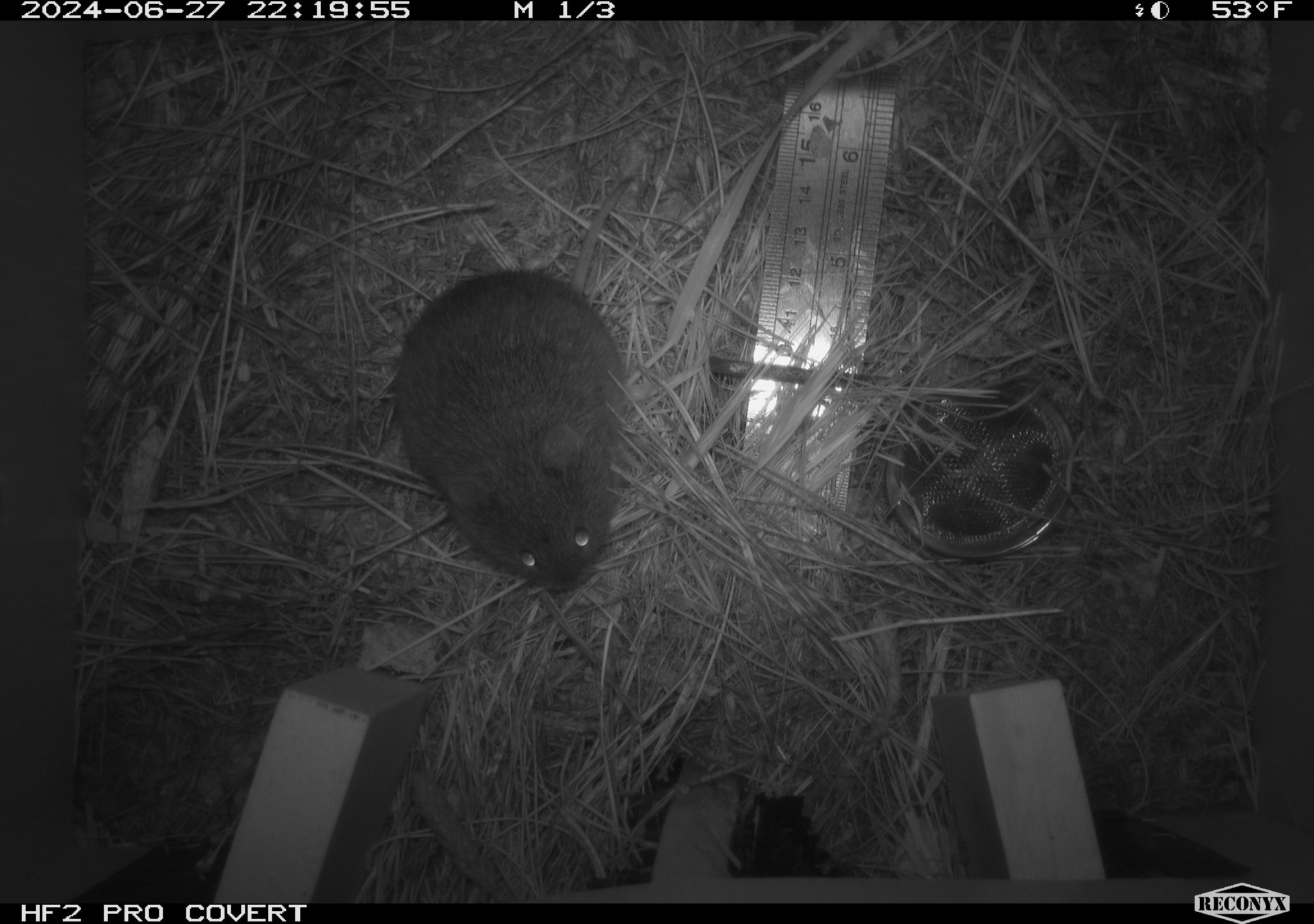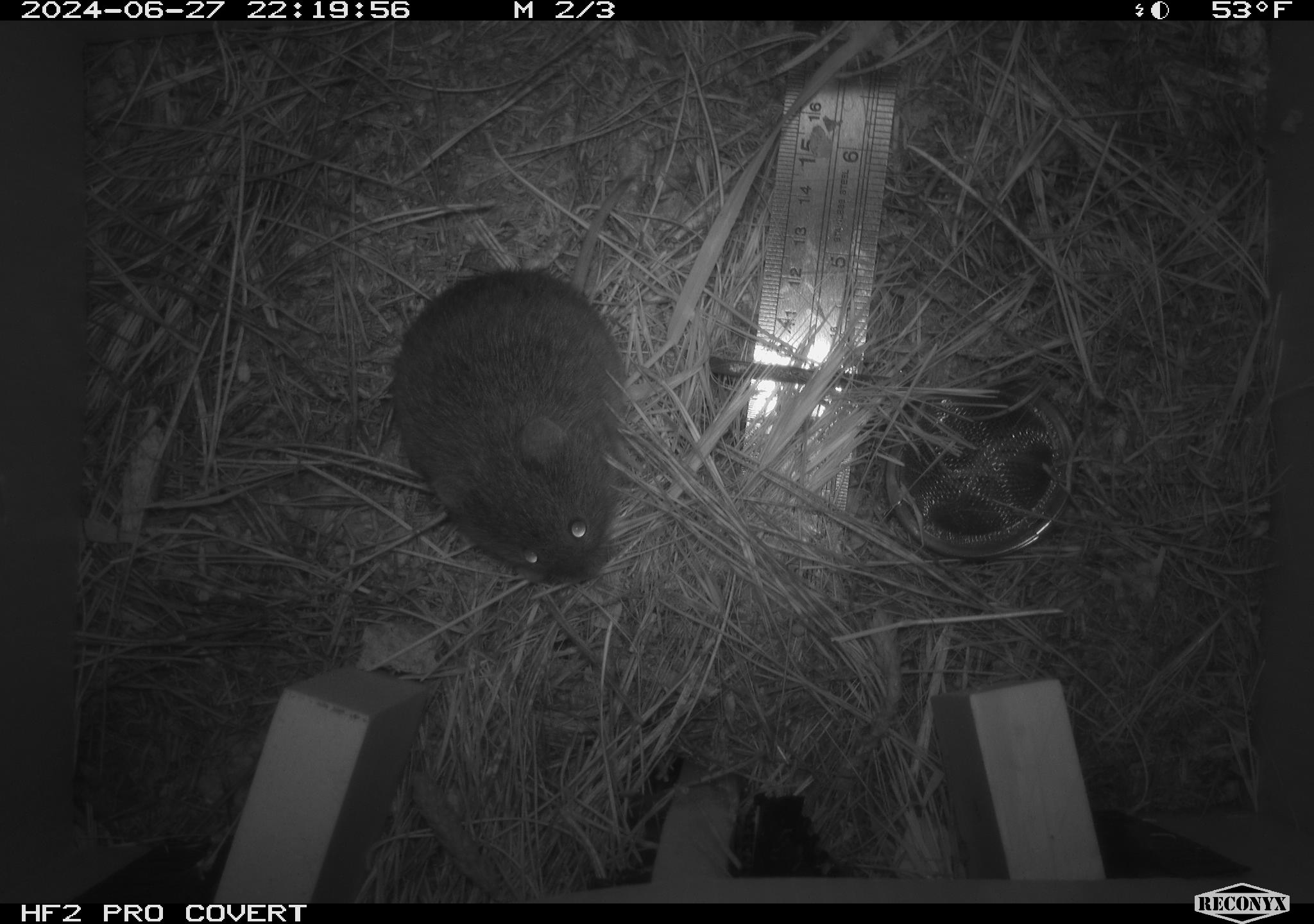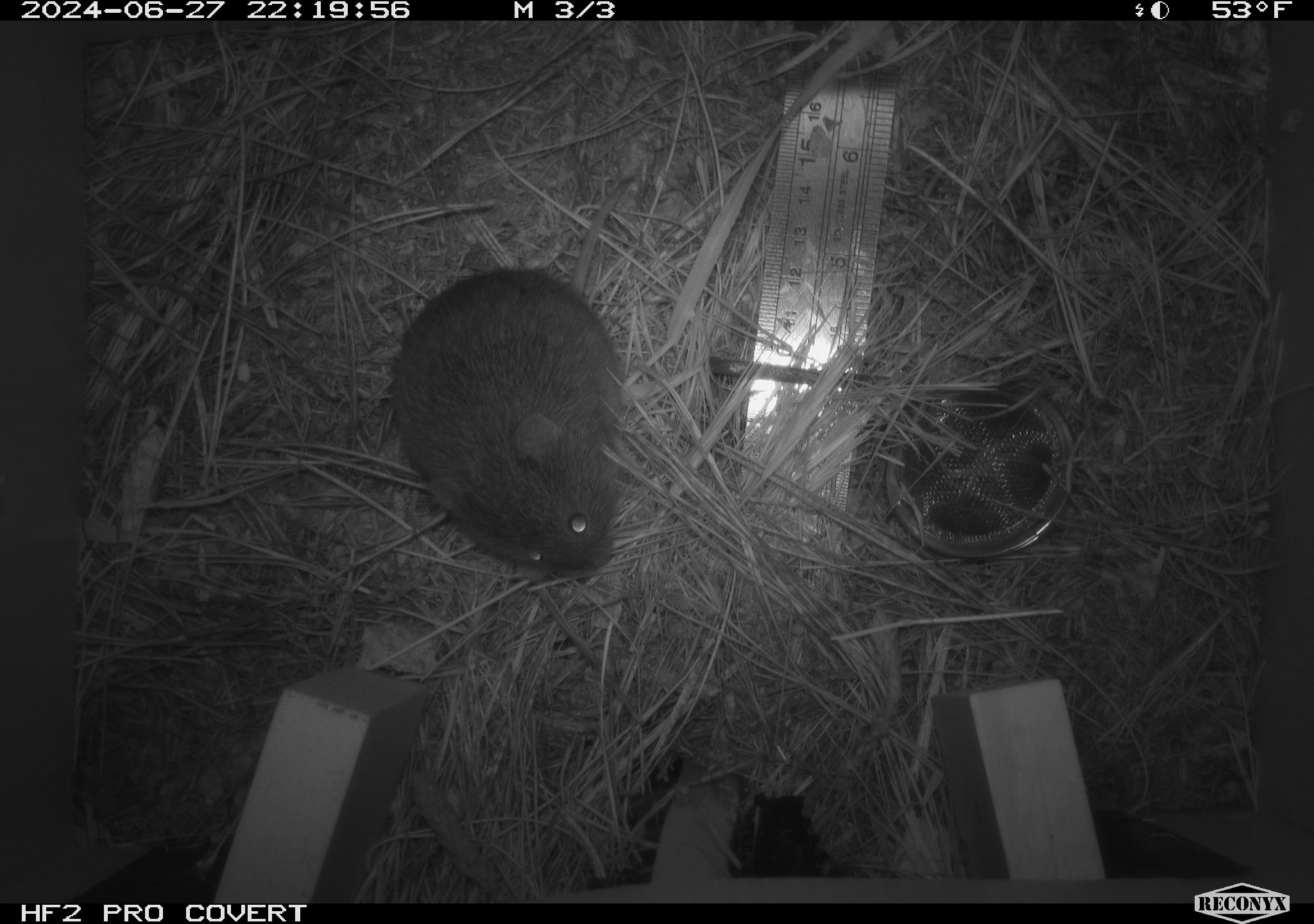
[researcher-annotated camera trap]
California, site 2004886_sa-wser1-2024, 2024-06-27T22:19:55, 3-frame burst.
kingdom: Animalia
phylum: Chordata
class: Mammalia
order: Rodentia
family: Cricetidae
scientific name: Arvicolinae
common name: voles, lemmings, and muskrats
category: arvicolinae subfamily